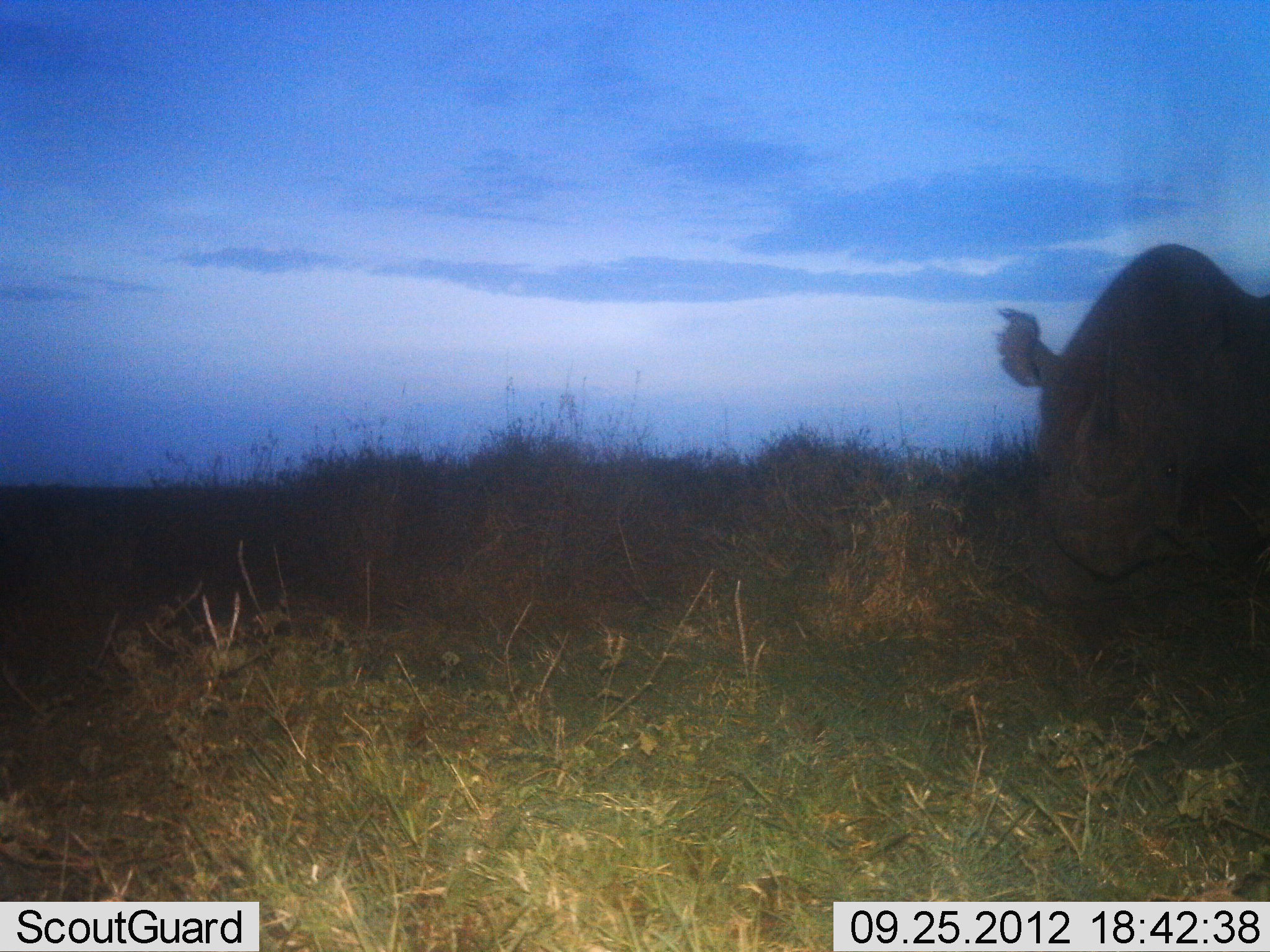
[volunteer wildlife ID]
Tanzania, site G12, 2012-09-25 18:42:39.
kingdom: Animalia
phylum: Chordata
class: Mammalia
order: Perissodactyla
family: Rhinocerotidae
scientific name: Rhinocerotidae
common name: rhinoceros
Rhinoceros (Rhinocerotidae), count 1. Behavior (volunteer vote fractions): standing 90%, resting 0%, moving 10%, interacting 0%. Young present (vote fraction): 0%. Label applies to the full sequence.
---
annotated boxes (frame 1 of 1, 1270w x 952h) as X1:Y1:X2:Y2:
animal: 990:243:1270:604